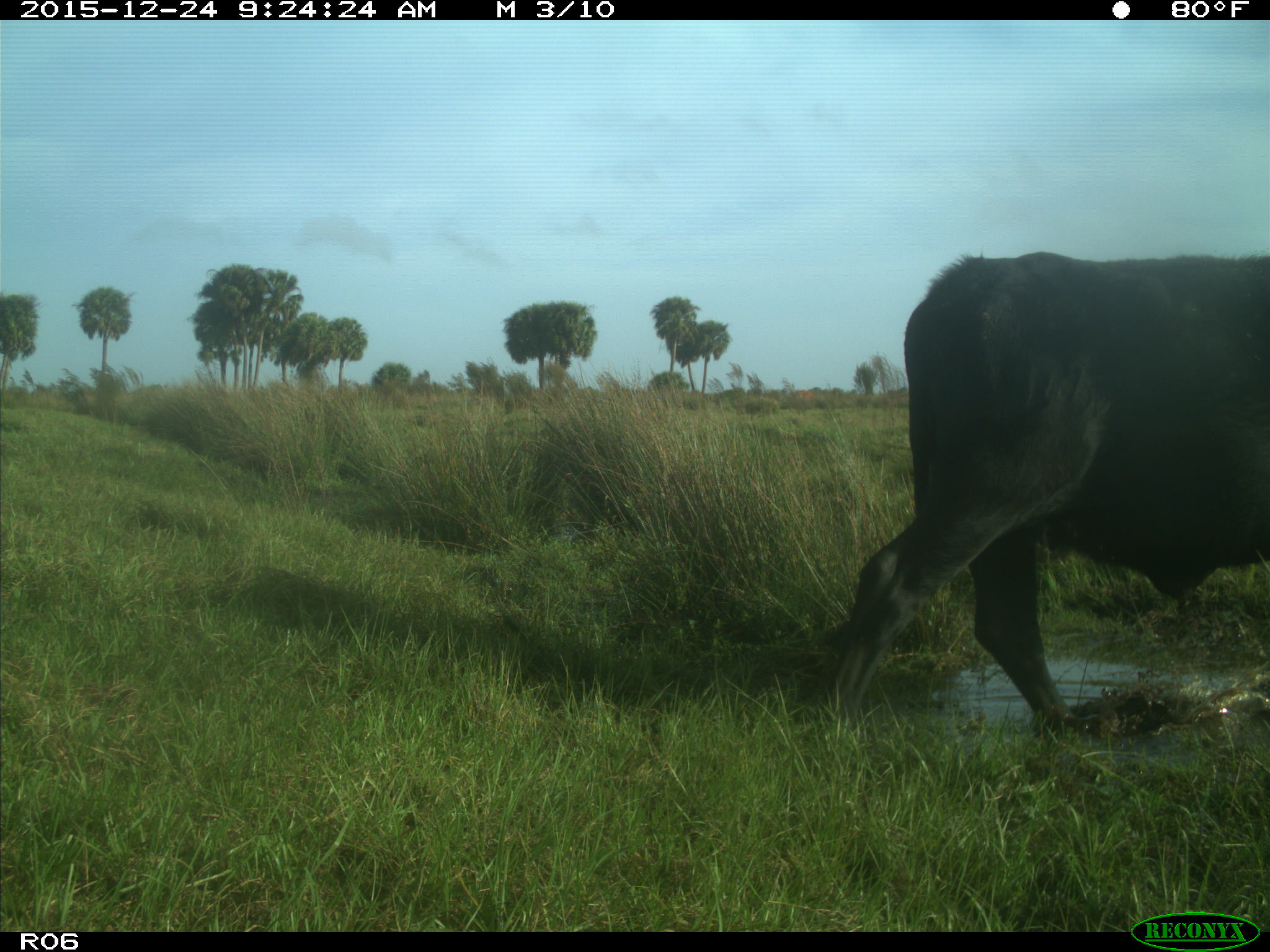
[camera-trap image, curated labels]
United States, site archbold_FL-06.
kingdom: Animalia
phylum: Chordata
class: Mammalia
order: Artiodactyla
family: Bovidae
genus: Bos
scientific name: Bos taurus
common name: domestic cow